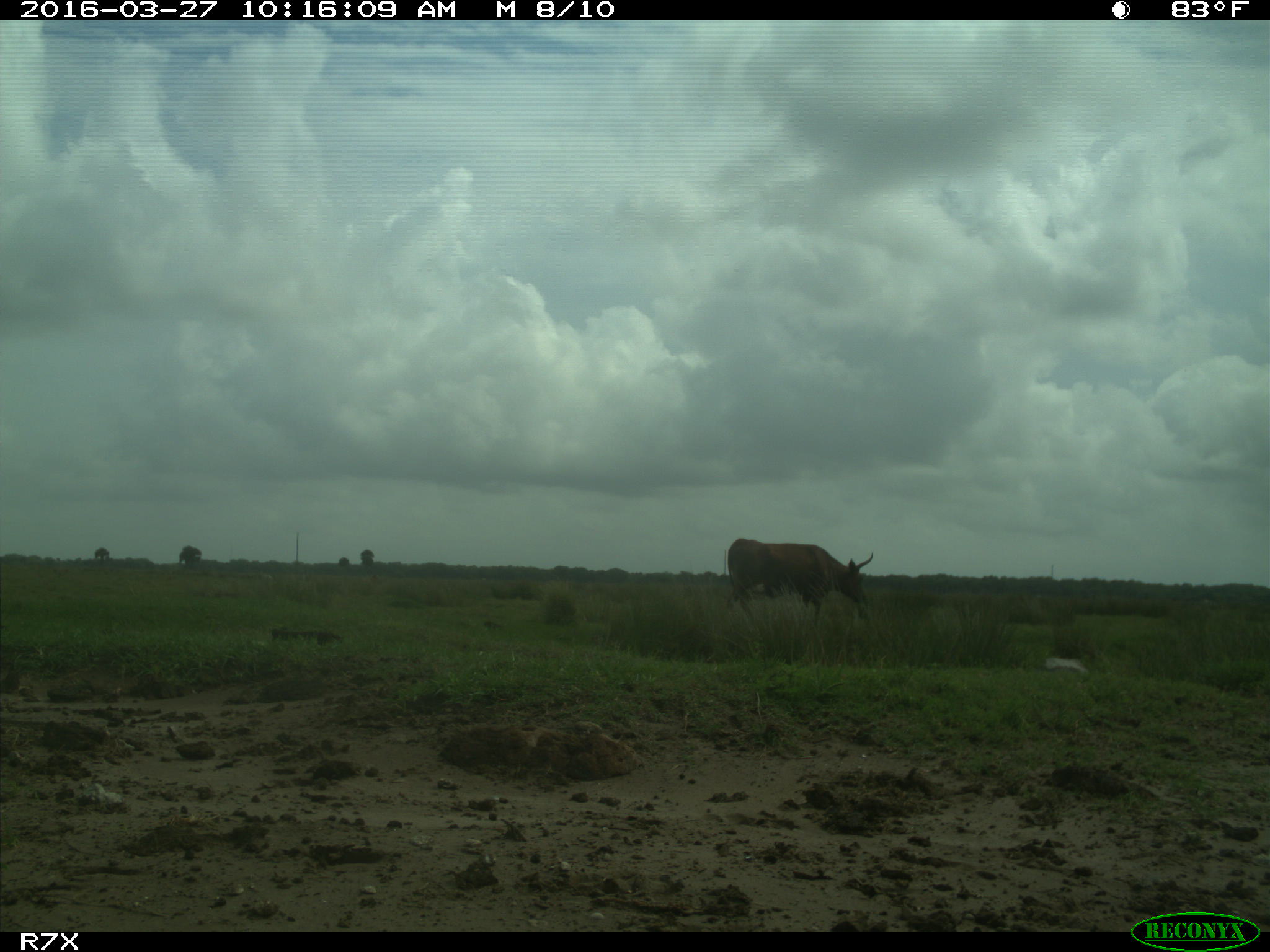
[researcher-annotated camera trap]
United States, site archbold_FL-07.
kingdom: Animalia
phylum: Chordata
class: Mammalia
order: Artiodactyla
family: Bovidae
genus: Bos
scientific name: Bos taurus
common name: domestic cow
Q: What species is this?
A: Bos taurus (domestic cow).